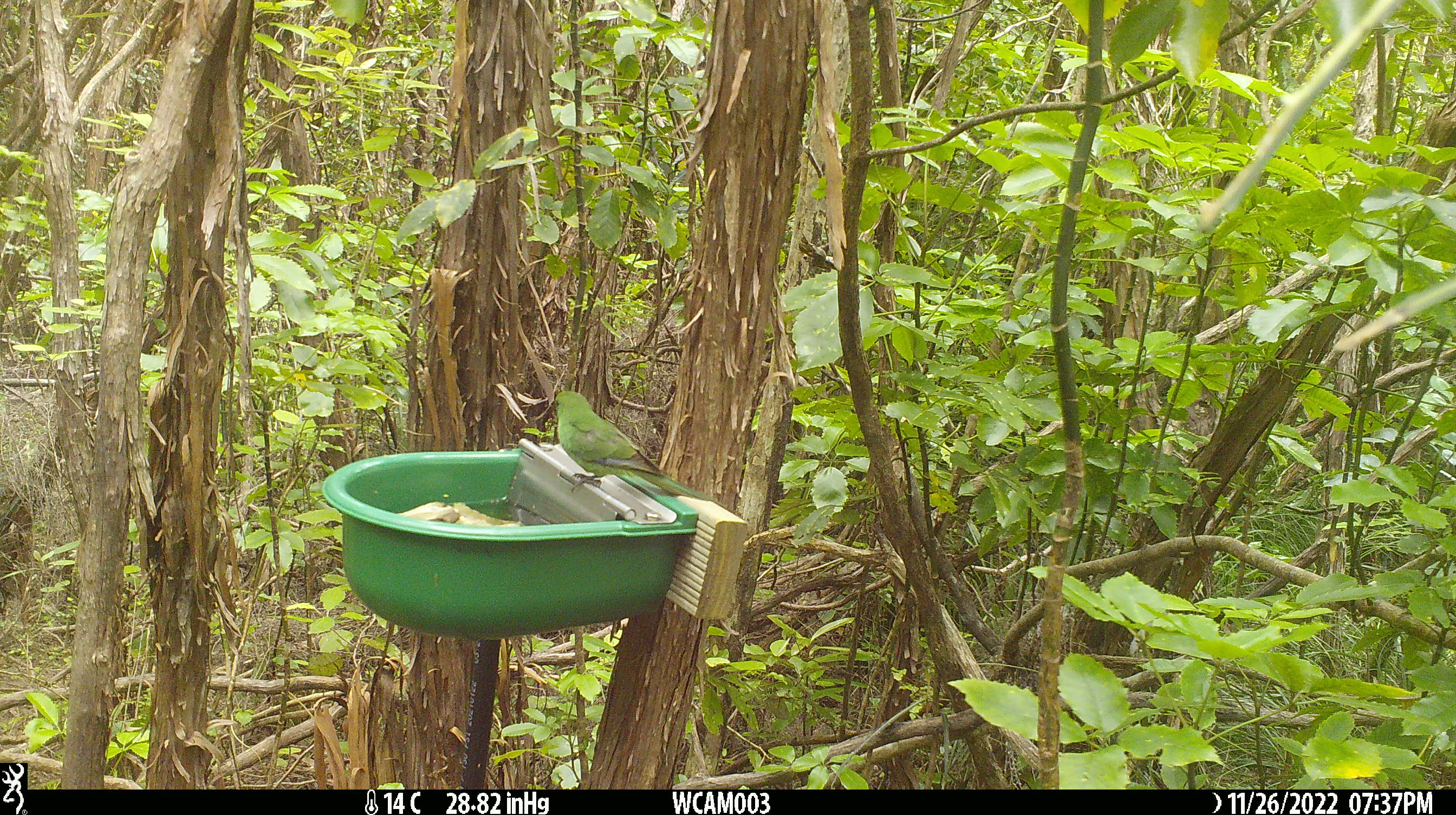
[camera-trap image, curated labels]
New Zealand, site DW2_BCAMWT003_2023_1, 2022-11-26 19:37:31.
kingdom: Animalia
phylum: Chordata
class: Aves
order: Psittaciformes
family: Psittaculidae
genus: Cyanoramphus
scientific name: Cyanoramphus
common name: parakeet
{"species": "parakeet (Cyanoramphus)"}